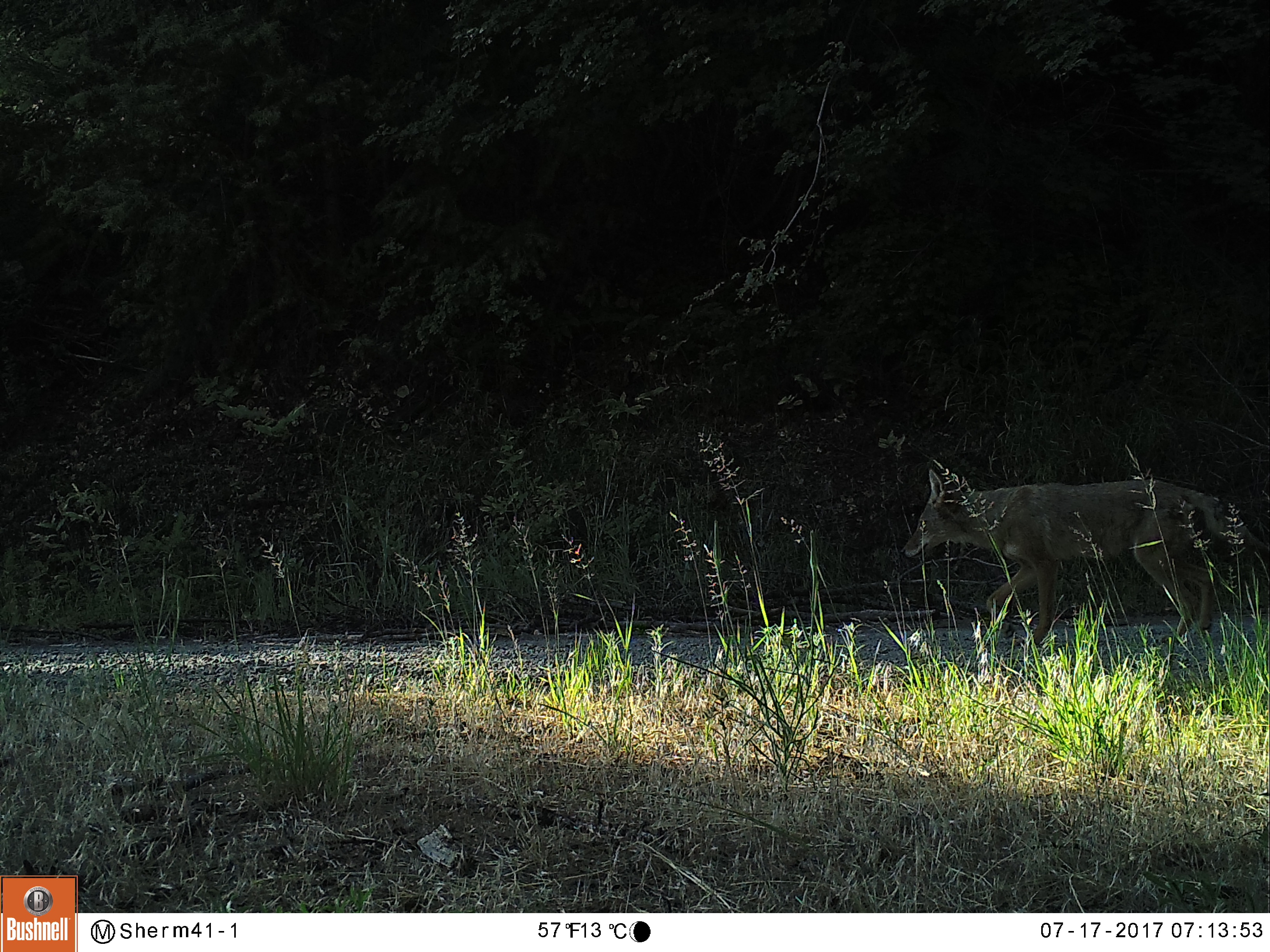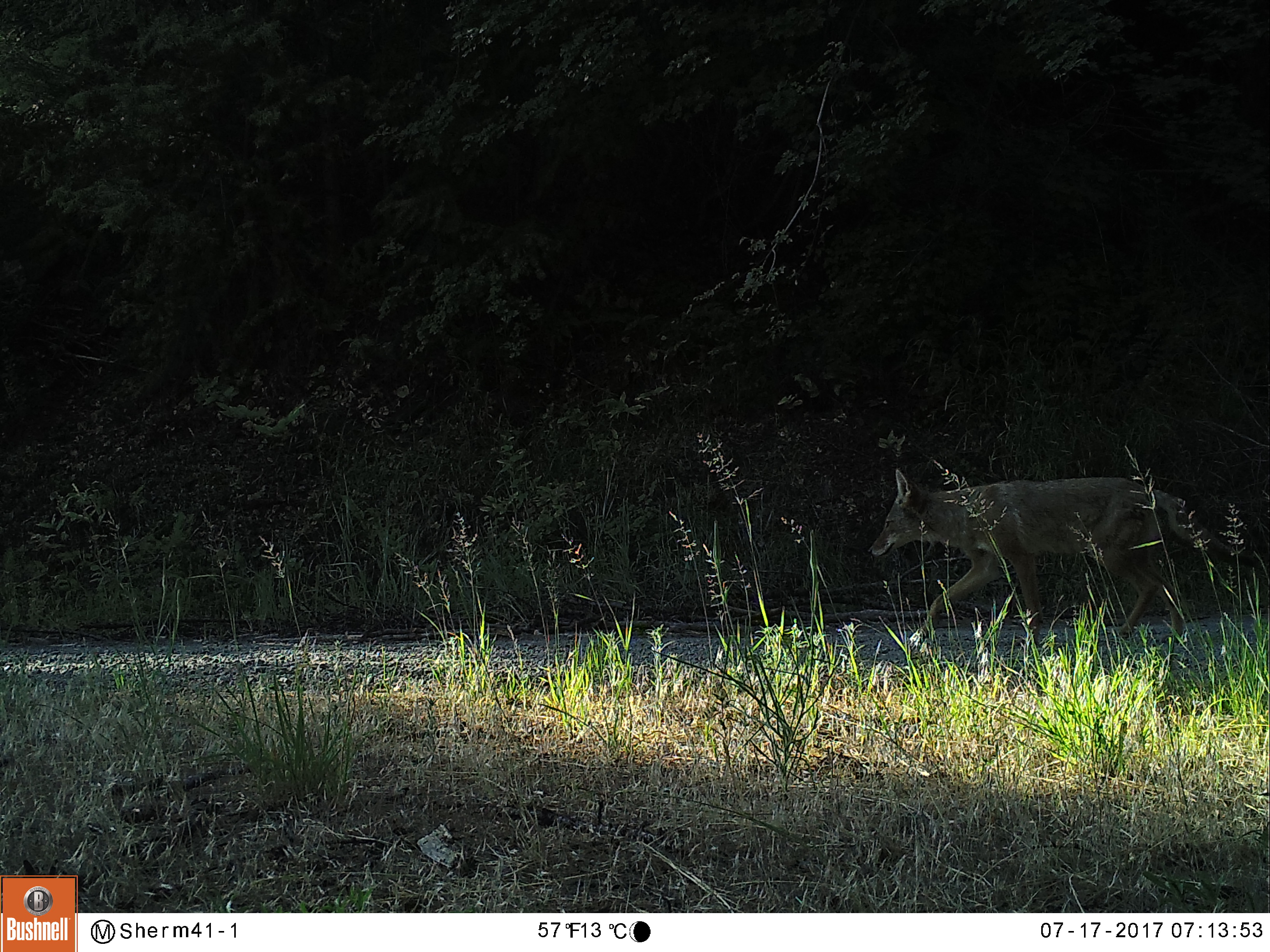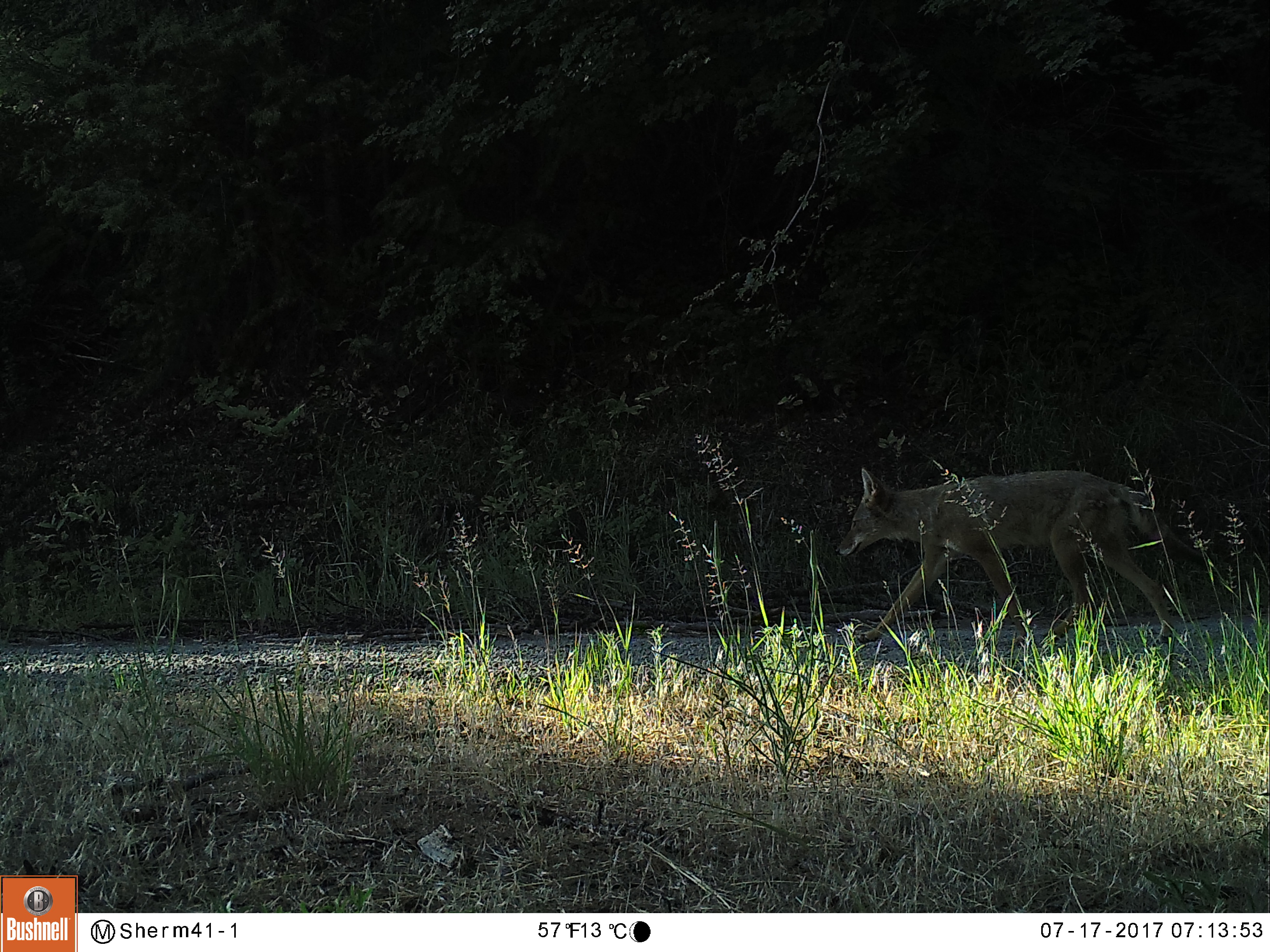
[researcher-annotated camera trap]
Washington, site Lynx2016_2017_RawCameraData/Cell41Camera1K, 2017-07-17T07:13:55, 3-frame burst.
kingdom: Animalia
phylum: Chordata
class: Mammalia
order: Carnivora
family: Canidae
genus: Canis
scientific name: Canis latrans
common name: coyote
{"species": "Canis latrans (coyote)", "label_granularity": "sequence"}